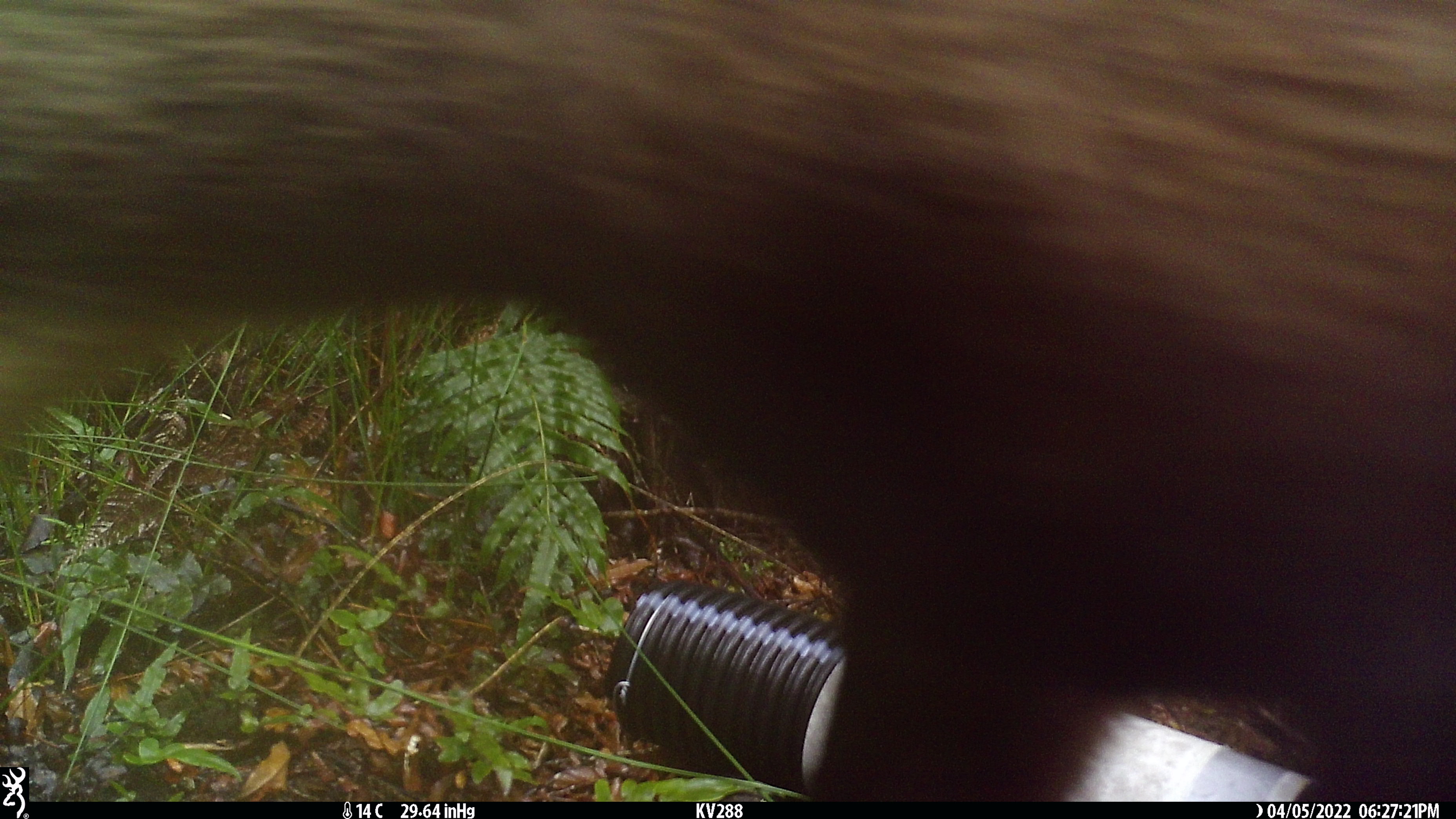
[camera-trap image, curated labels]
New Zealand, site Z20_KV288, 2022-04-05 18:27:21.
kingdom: Animalia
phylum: Chordata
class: Mammalia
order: Artiodactyla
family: Bovidae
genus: Rupicapra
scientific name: Rupicapra rupicapra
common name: alpine chamois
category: chamois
Chamois (alpine chamois) (Rupicapra rupicapra).